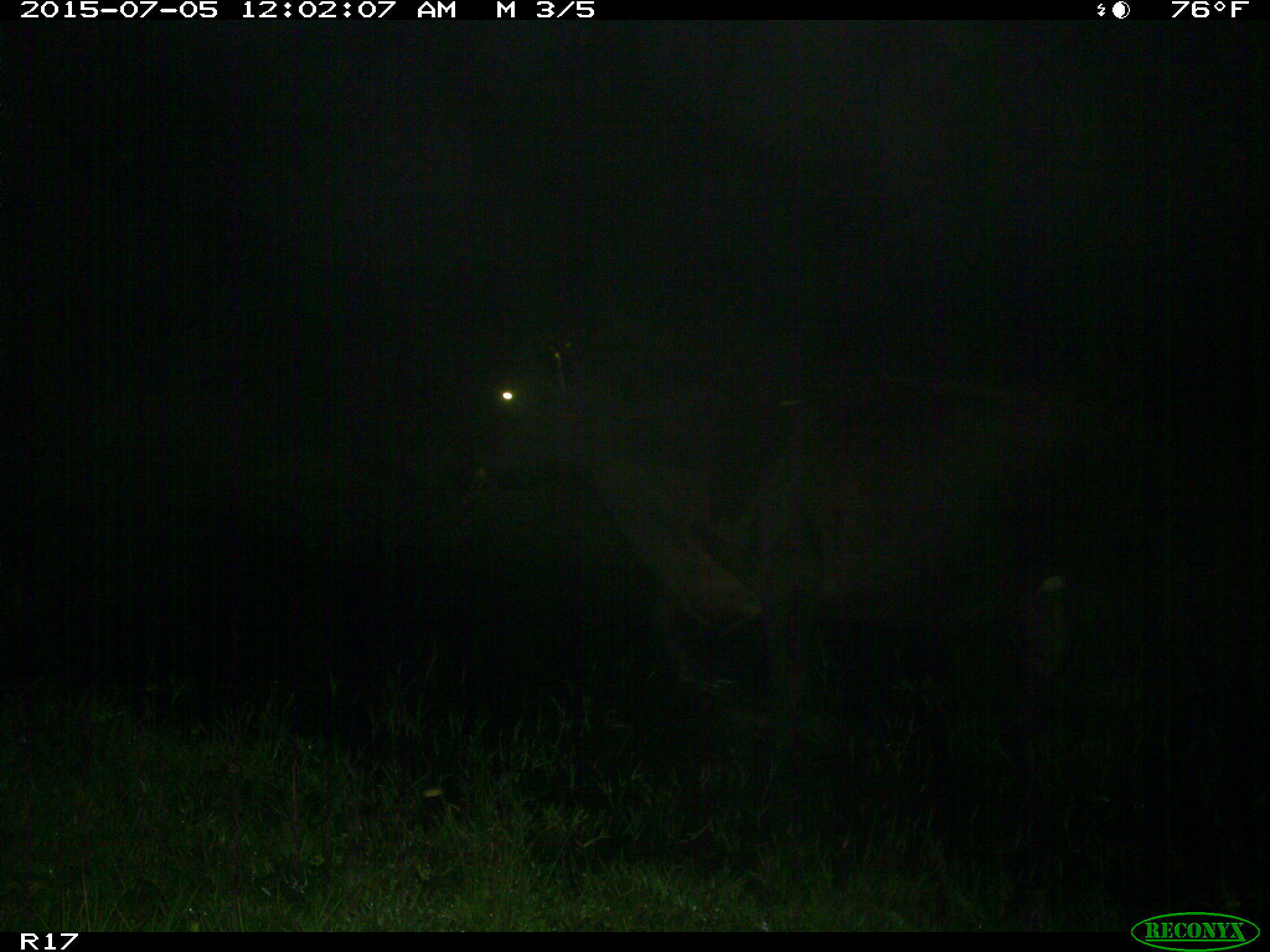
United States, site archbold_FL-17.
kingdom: Animalia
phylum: Chordata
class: Mammalia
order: Artiodactyla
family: Bovidae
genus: Bos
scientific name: Bos taurus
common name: domestic cow